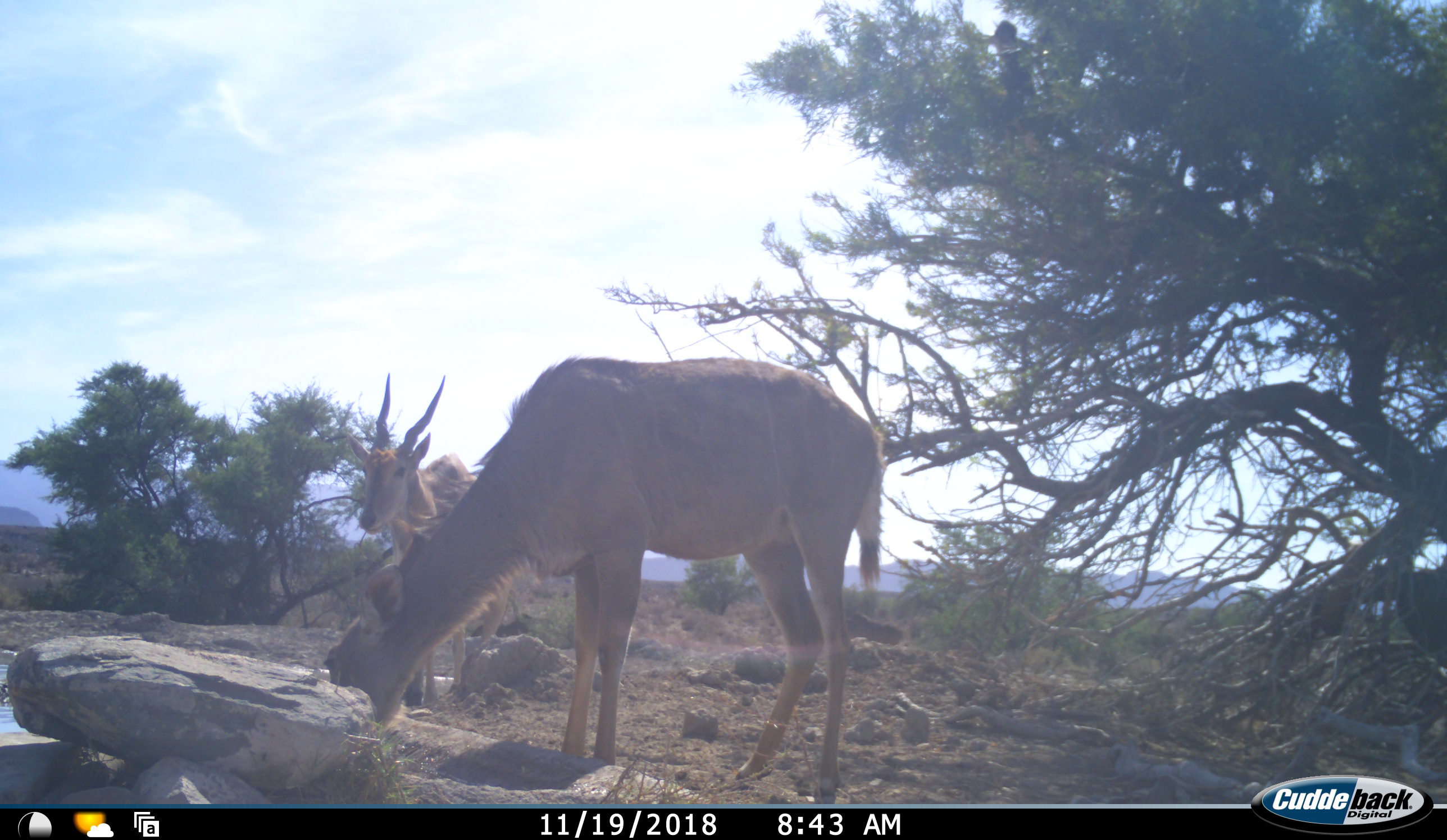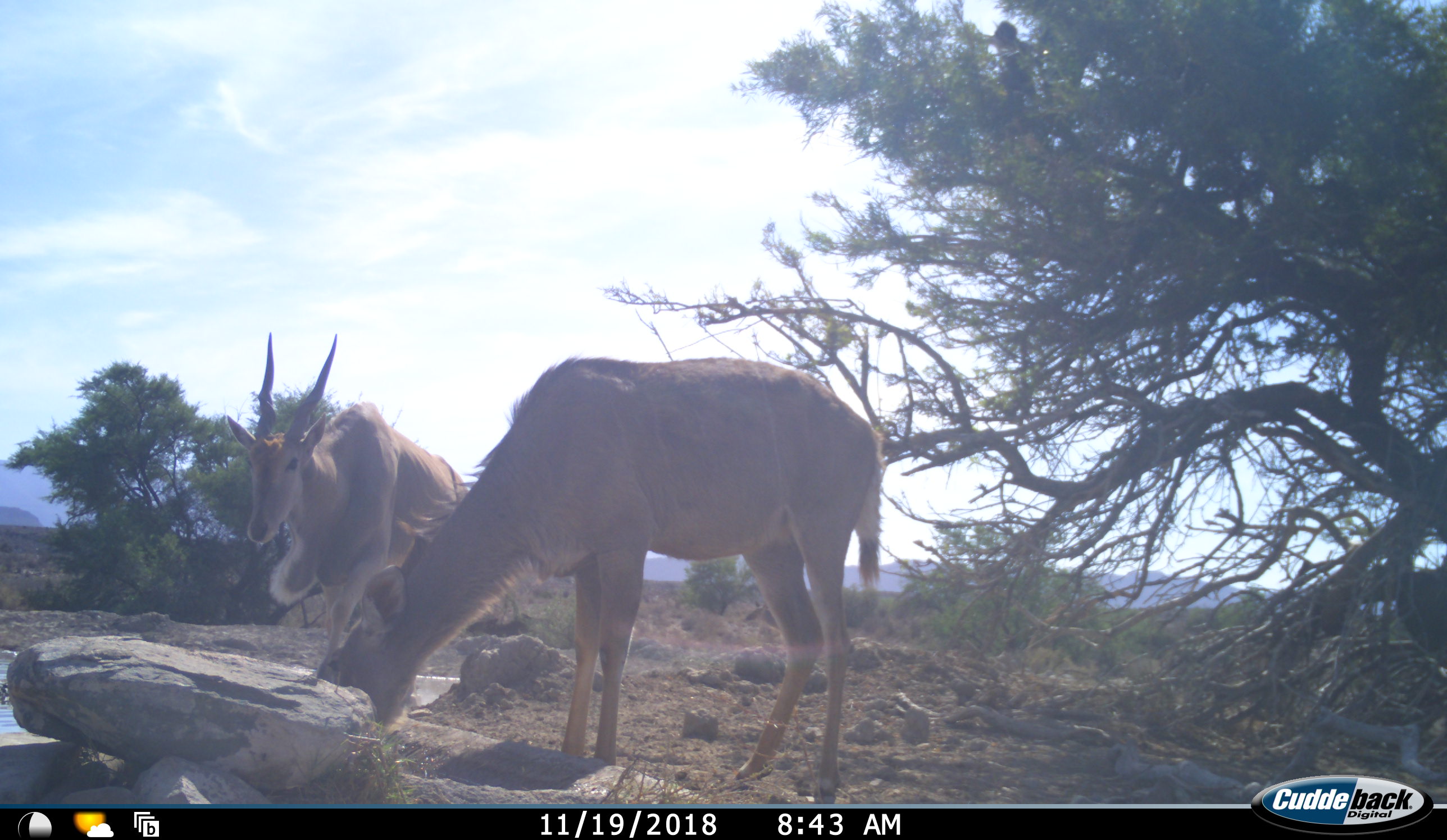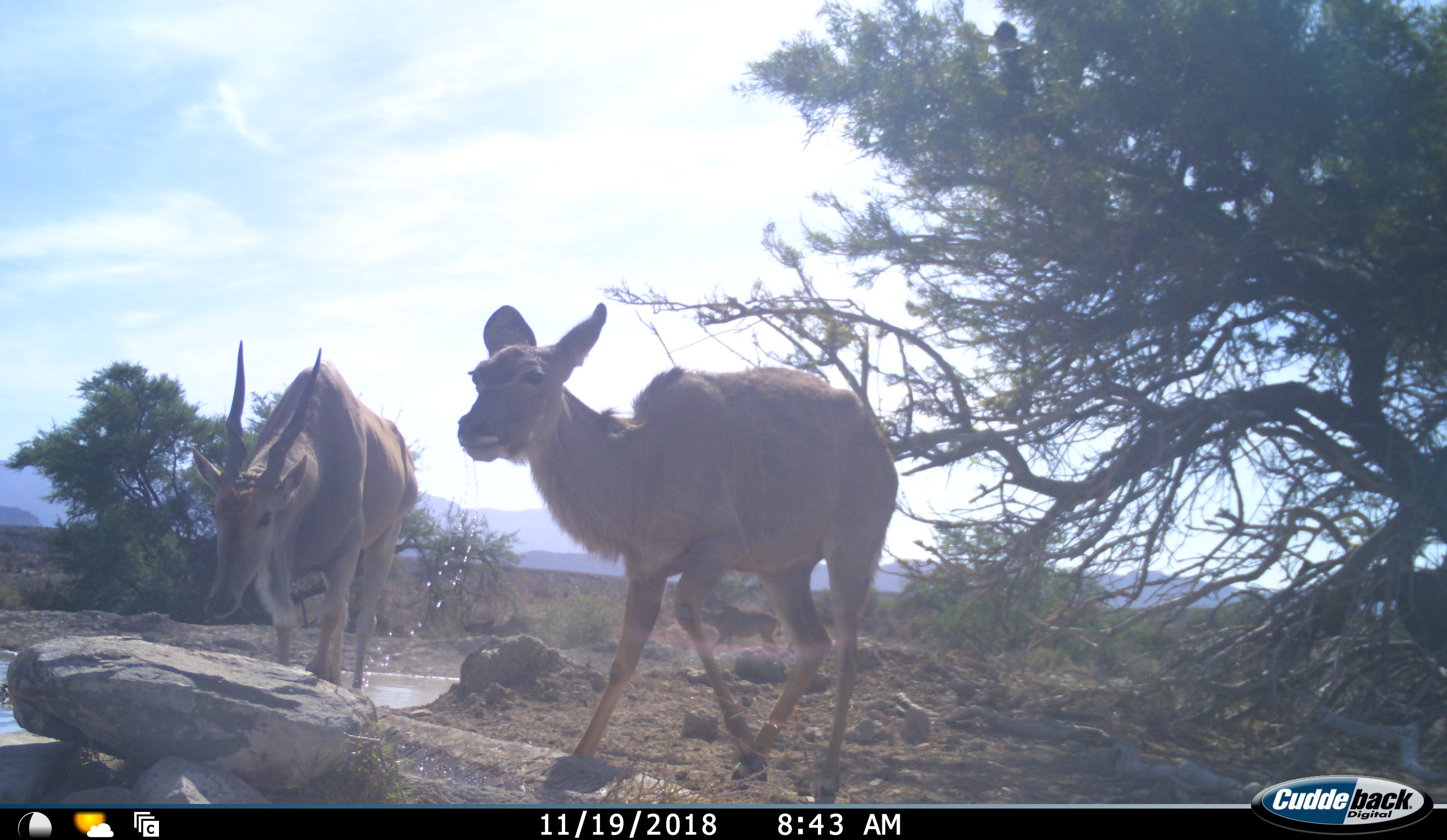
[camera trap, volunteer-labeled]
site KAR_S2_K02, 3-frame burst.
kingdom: Animalia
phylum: Chordata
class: Mammalia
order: Artiodactyla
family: Bovidae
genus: Tragelaphus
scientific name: Tragelaphus oryx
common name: eland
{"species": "eland (Tragelaphus oryx)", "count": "1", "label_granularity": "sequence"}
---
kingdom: Animalia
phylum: Chordata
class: Mammalia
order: Artiodactyla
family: Bovidae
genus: Tragelaphus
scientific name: Tragelaphus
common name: kudu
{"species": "kudu (Tragelaphus)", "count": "2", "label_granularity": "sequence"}